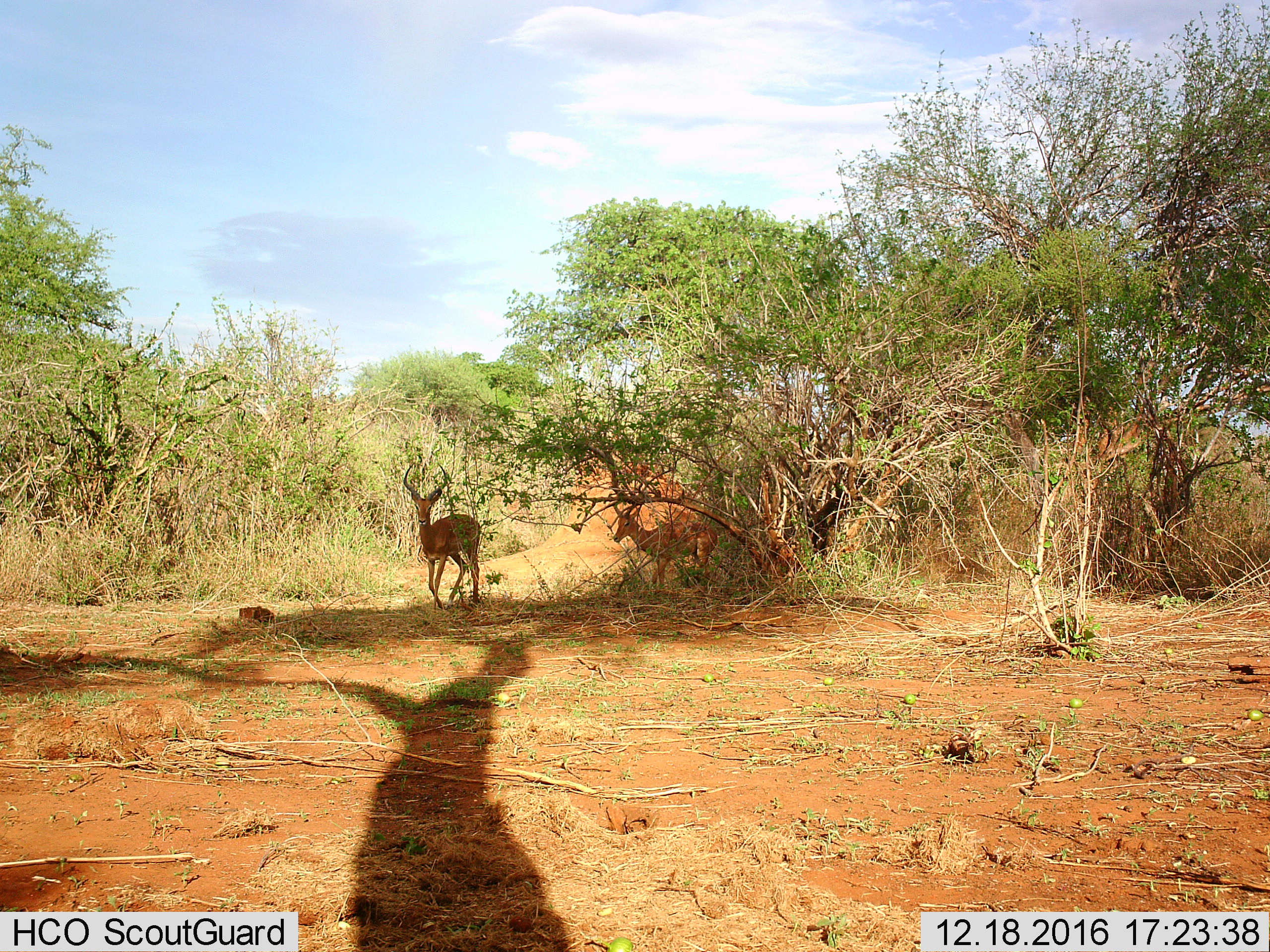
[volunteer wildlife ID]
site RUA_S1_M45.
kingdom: Animalia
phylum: Chordata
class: Mammalia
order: Artiodactyla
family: Bovidae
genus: Aepyceros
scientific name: Aepyceros melampus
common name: impala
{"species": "impala (Aepyceros melampus)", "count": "2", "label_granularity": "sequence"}